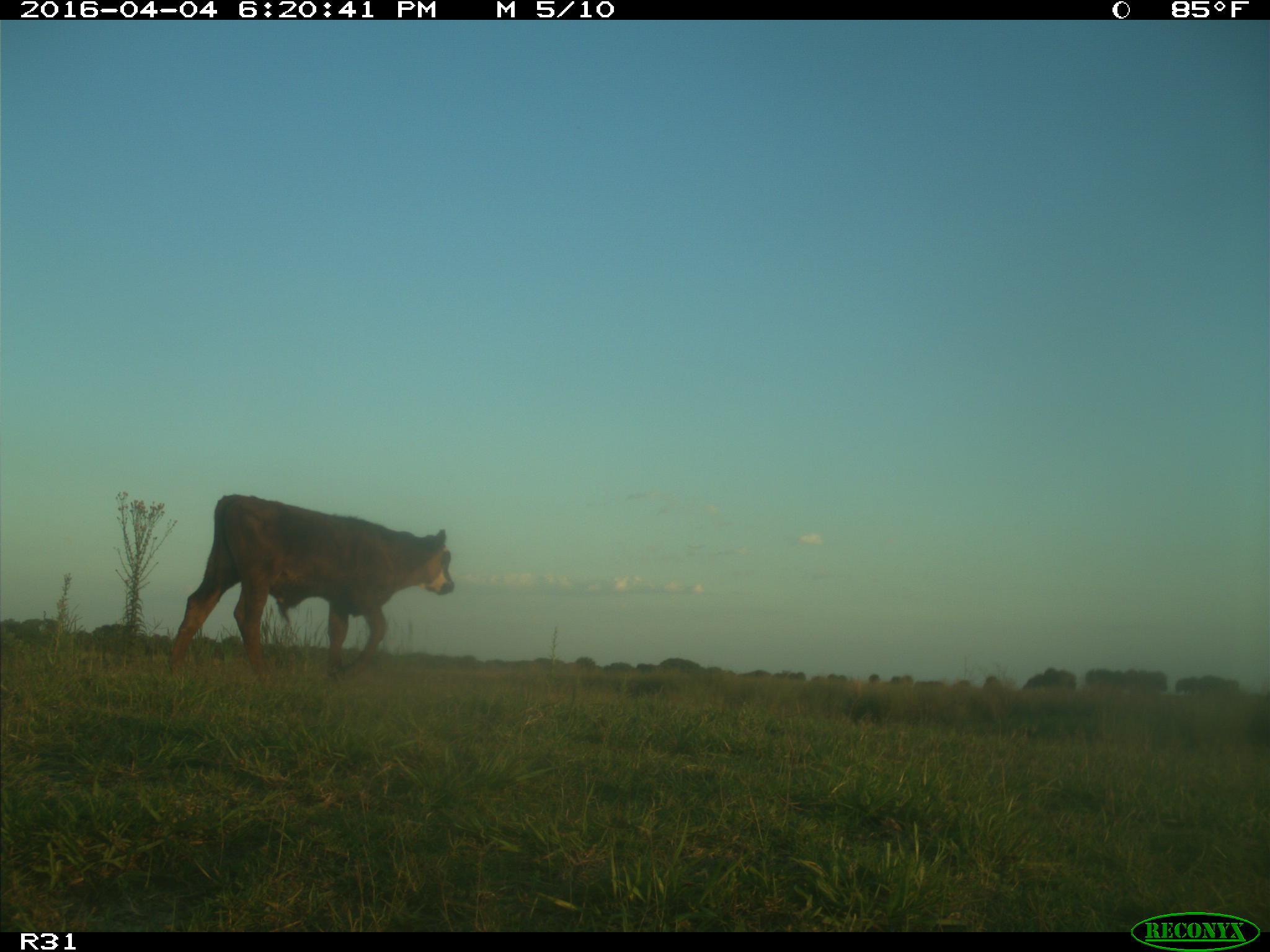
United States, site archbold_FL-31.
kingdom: Animalia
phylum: Chordata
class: Mammalia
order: Artiodactyla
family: Bovidae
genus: Bos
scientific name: Bos taurus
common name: domestic cow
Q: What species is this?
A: Bos taurus (domestic cow).